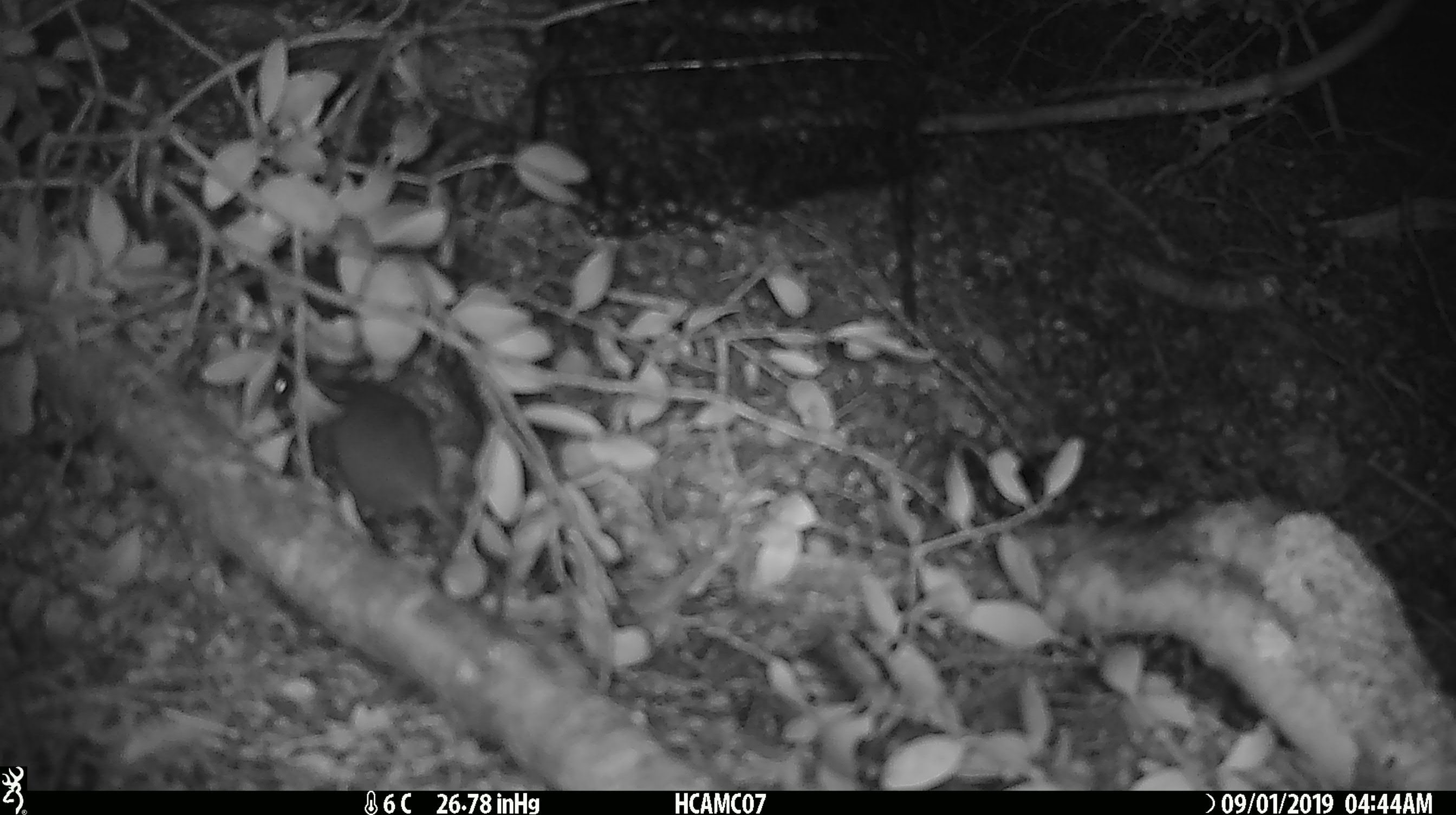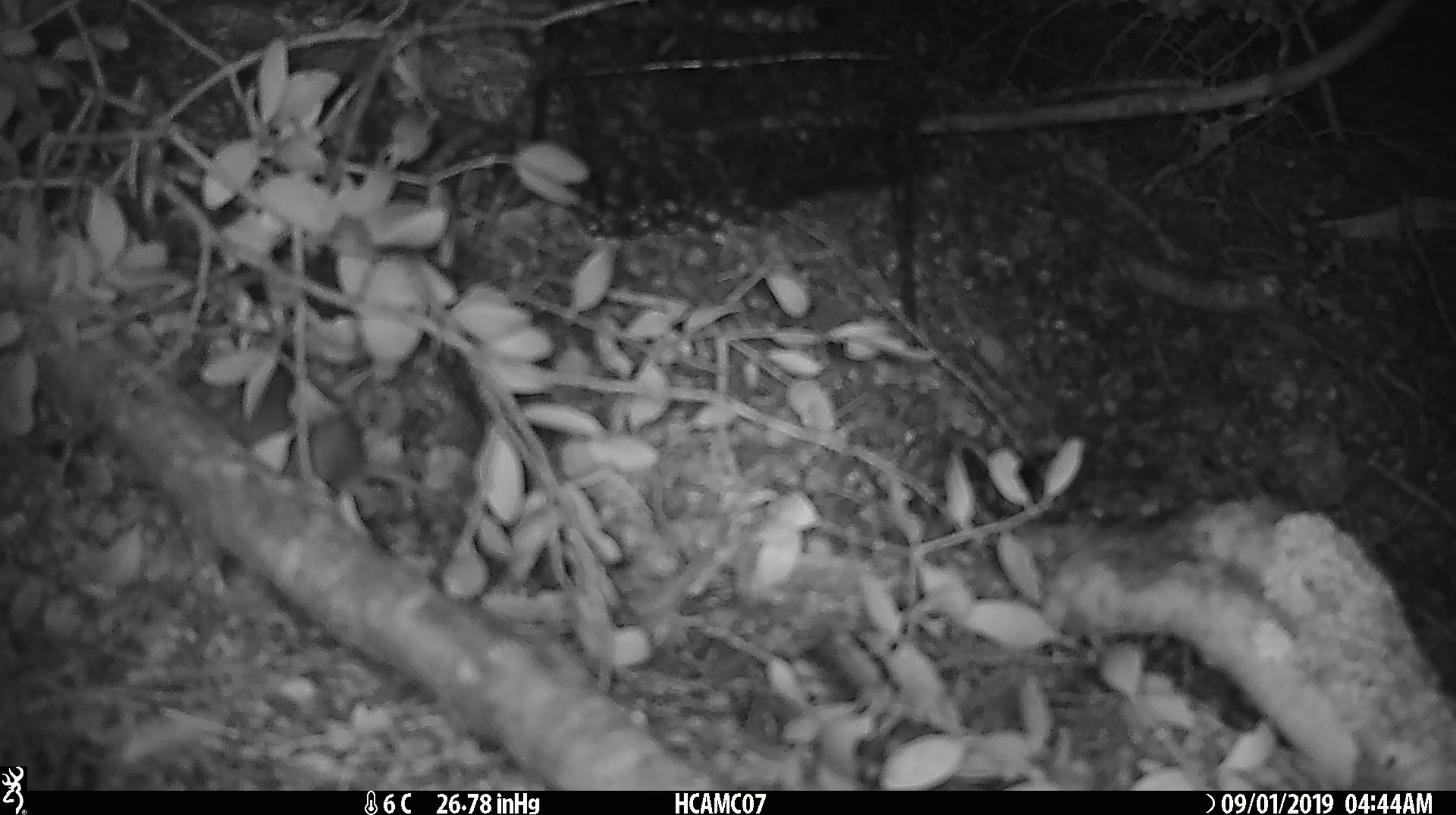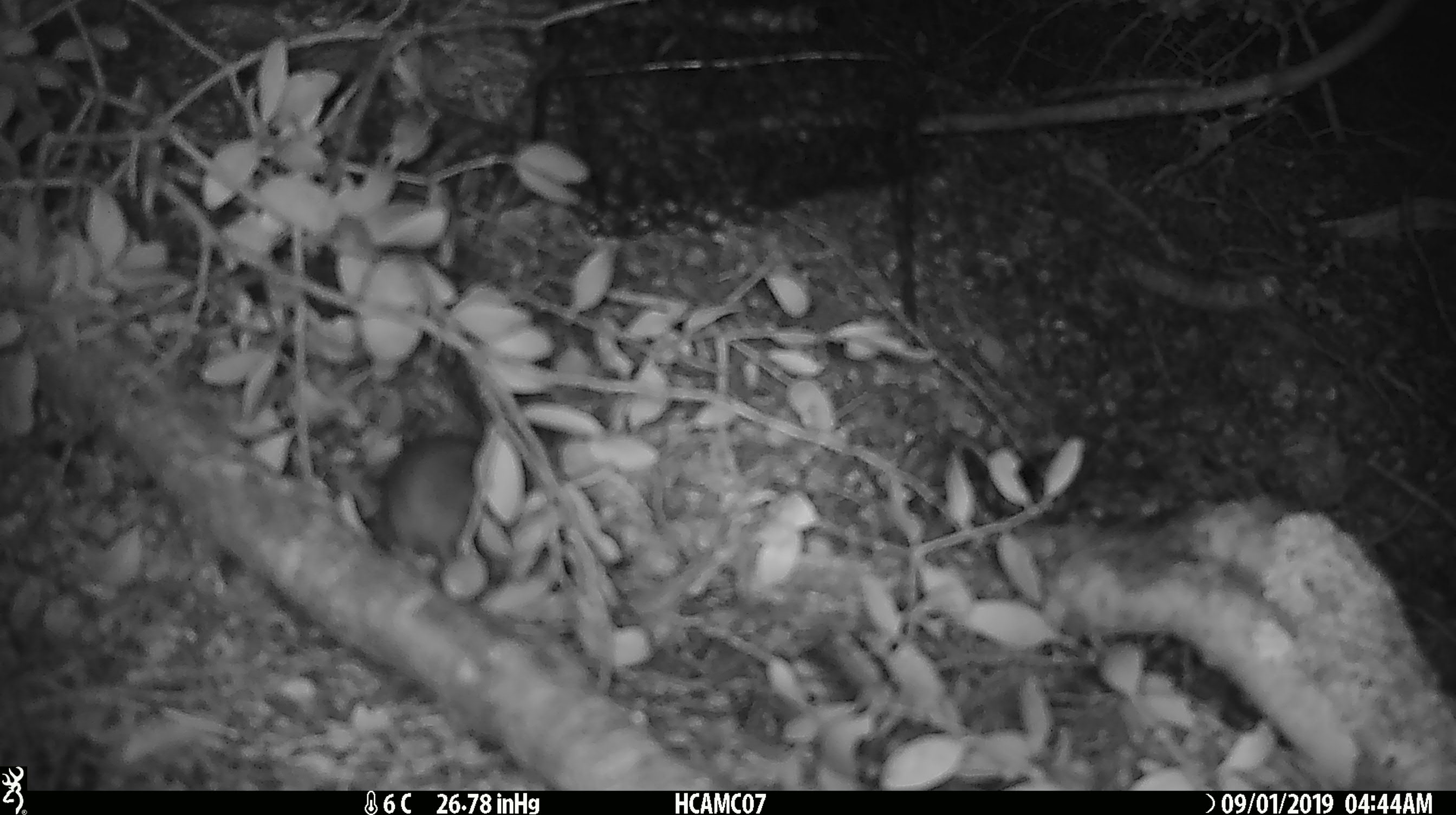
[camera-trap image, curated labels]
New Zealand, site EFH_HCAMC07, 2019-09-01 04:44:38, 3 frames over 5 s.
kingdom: Animalia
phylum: Chordata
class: Mammalia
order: Rodentia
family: Muridae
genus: Mus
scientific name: Mus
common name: mouse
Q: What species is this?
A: Mouse (Mus).